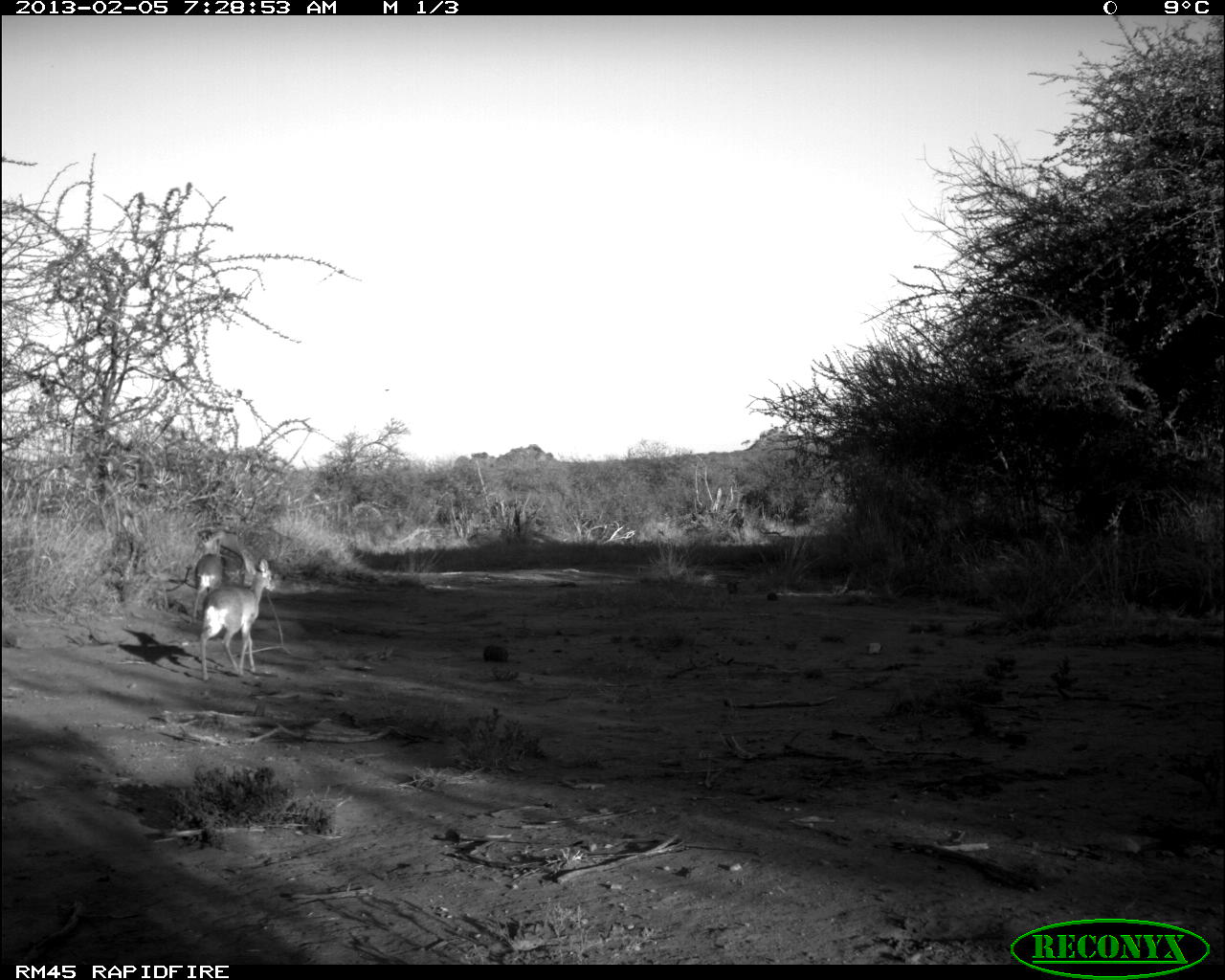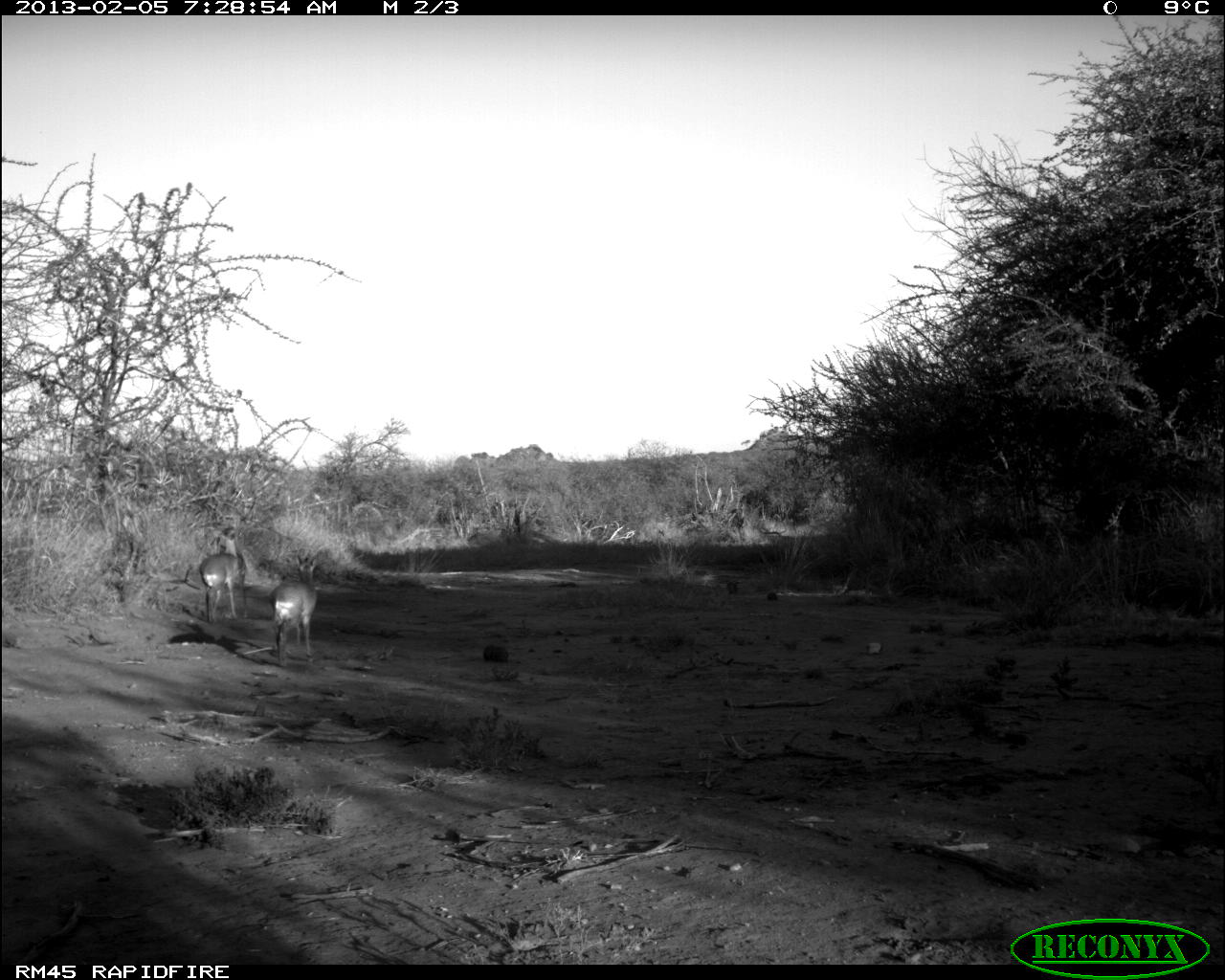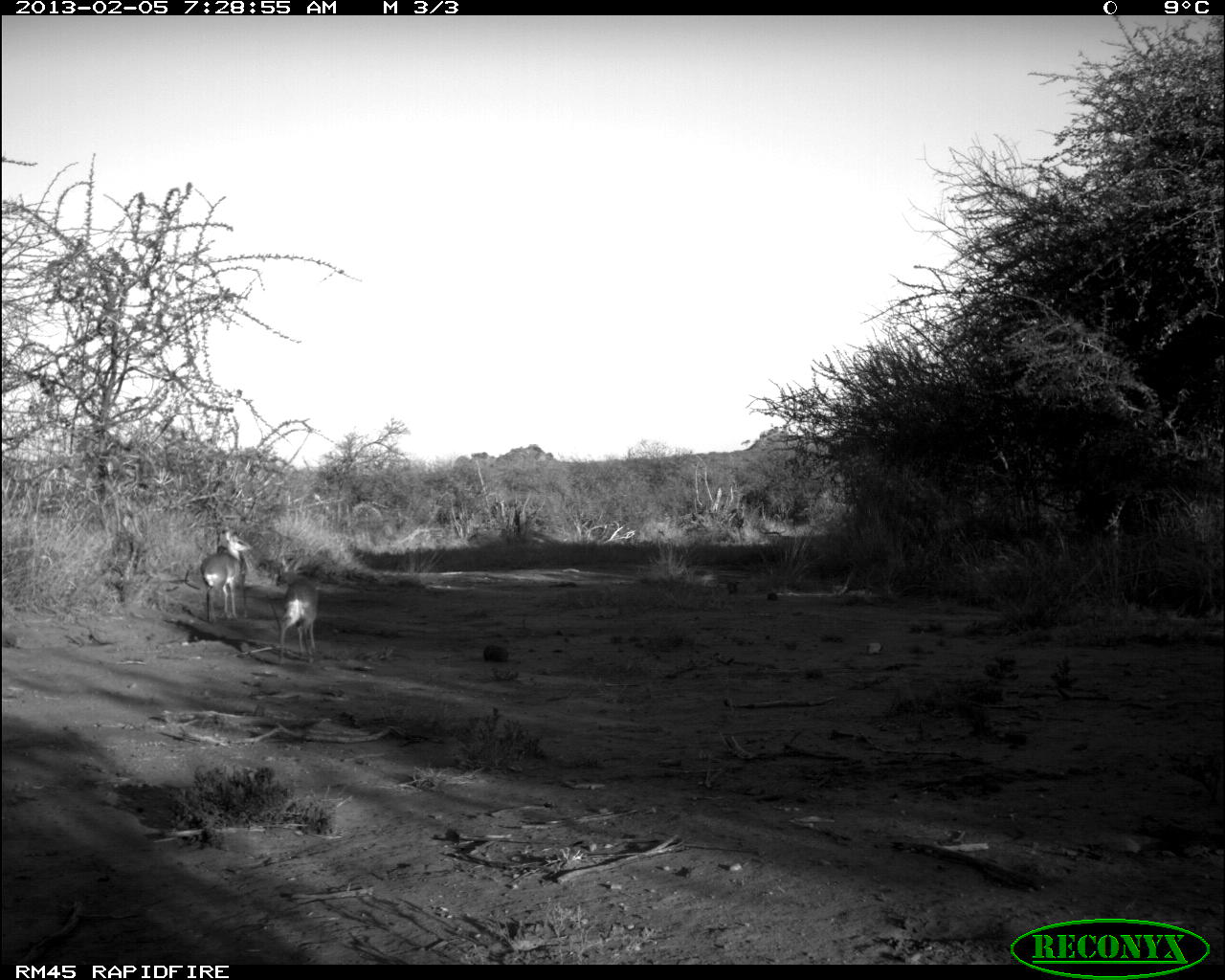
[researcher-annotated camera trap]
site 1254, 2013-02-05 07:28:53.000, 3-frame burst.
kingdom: Animalia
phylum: Chordata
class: Mammalia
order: Artiodactyla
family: Bovidae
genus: Madoqua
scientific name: Madoqua guentheri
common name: günther's dik-dik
Madoqua guentheri (günther's dik-dik), count 2.